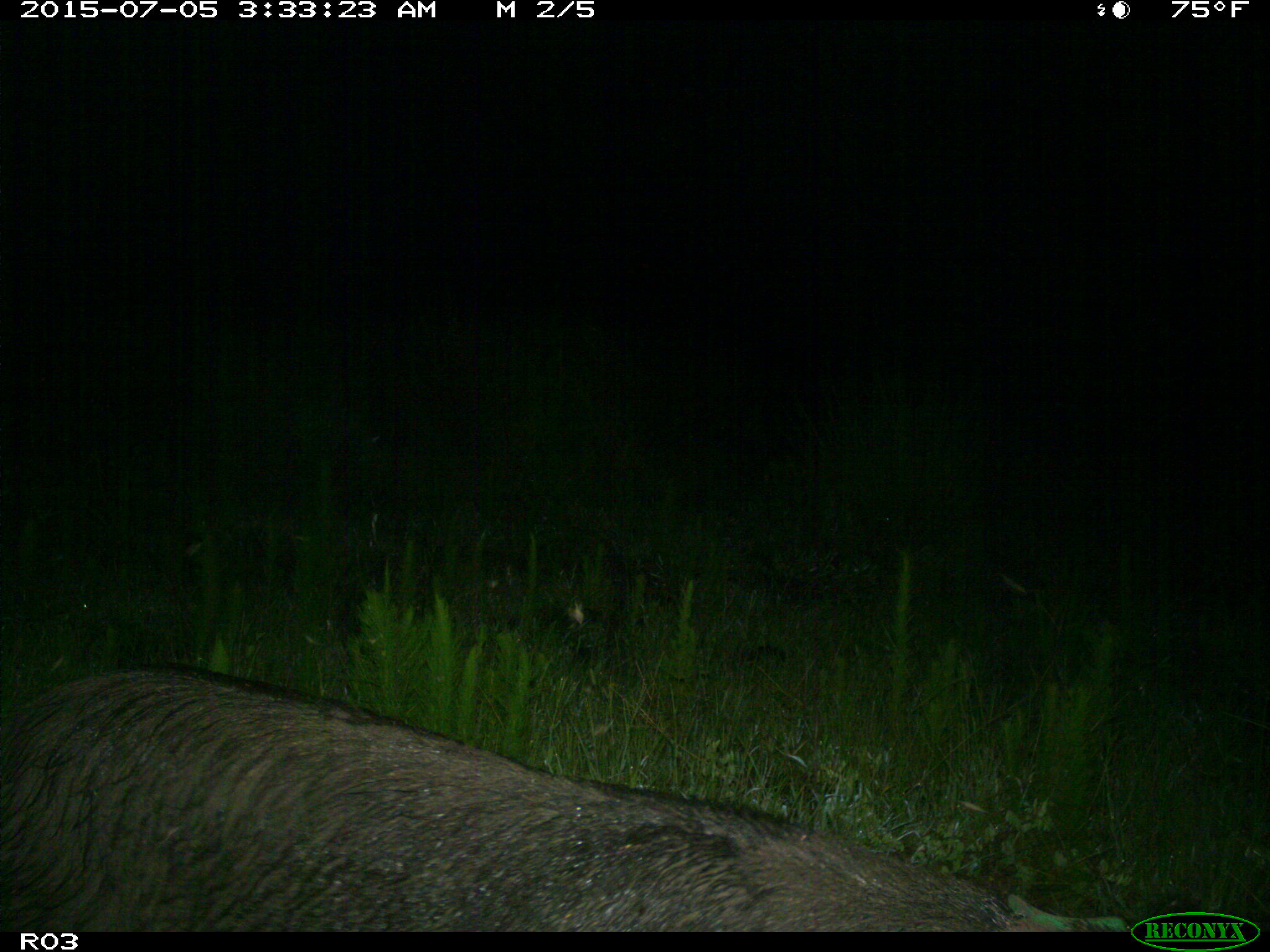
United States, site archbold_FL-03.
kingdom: Animalia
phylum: Chordata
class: Mammalia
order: Artiodactyla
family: Suidae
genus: Sus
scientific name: Sus scrofa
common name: wild boar